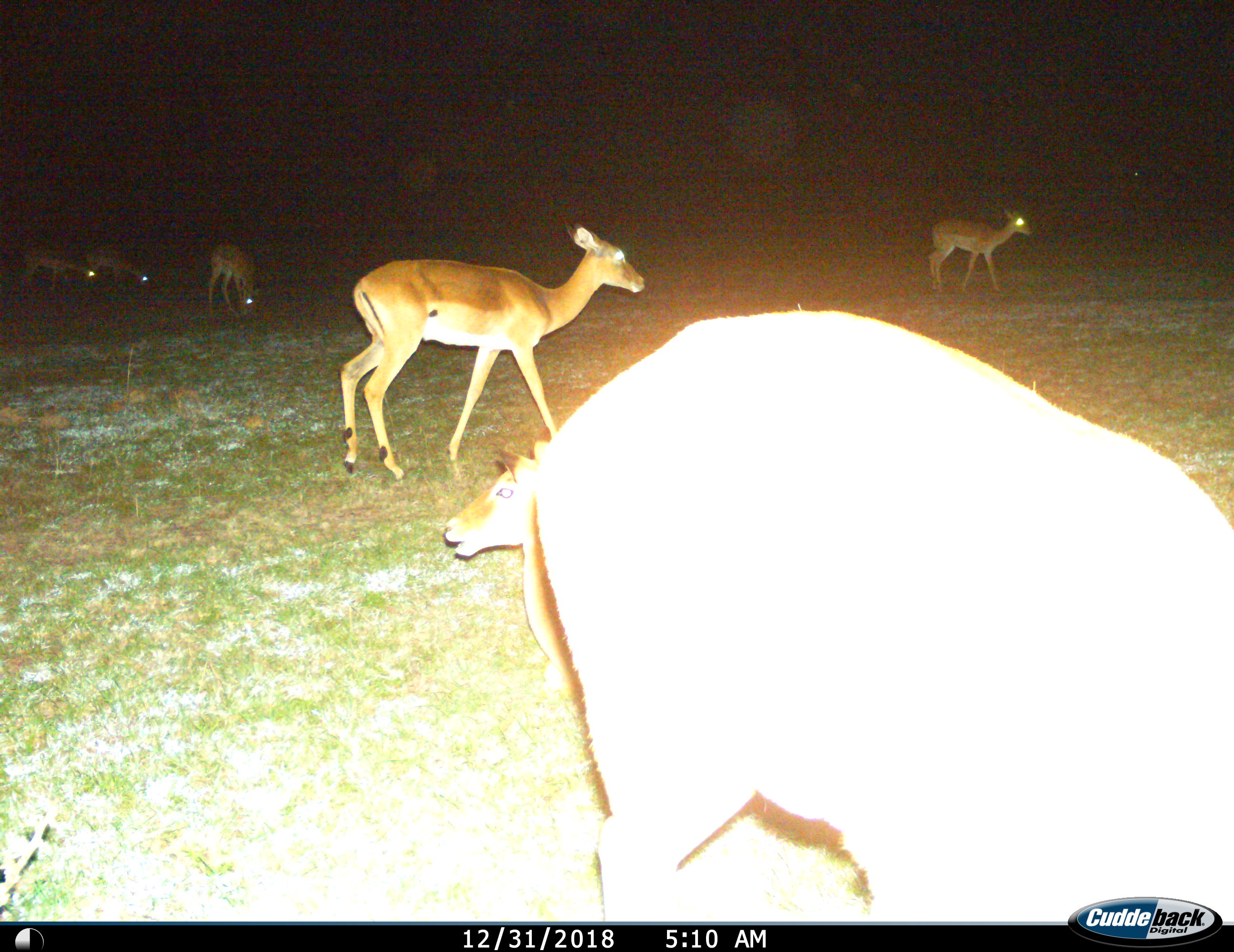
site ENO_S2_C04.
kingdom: Animalia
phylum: Chordata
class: Mammalia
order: Artiodactyla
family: Bovidae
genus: Aepyceros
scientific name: Aepyceros melampus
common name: impala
Impala (Aepyceros melampus), count 7. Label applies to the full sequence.